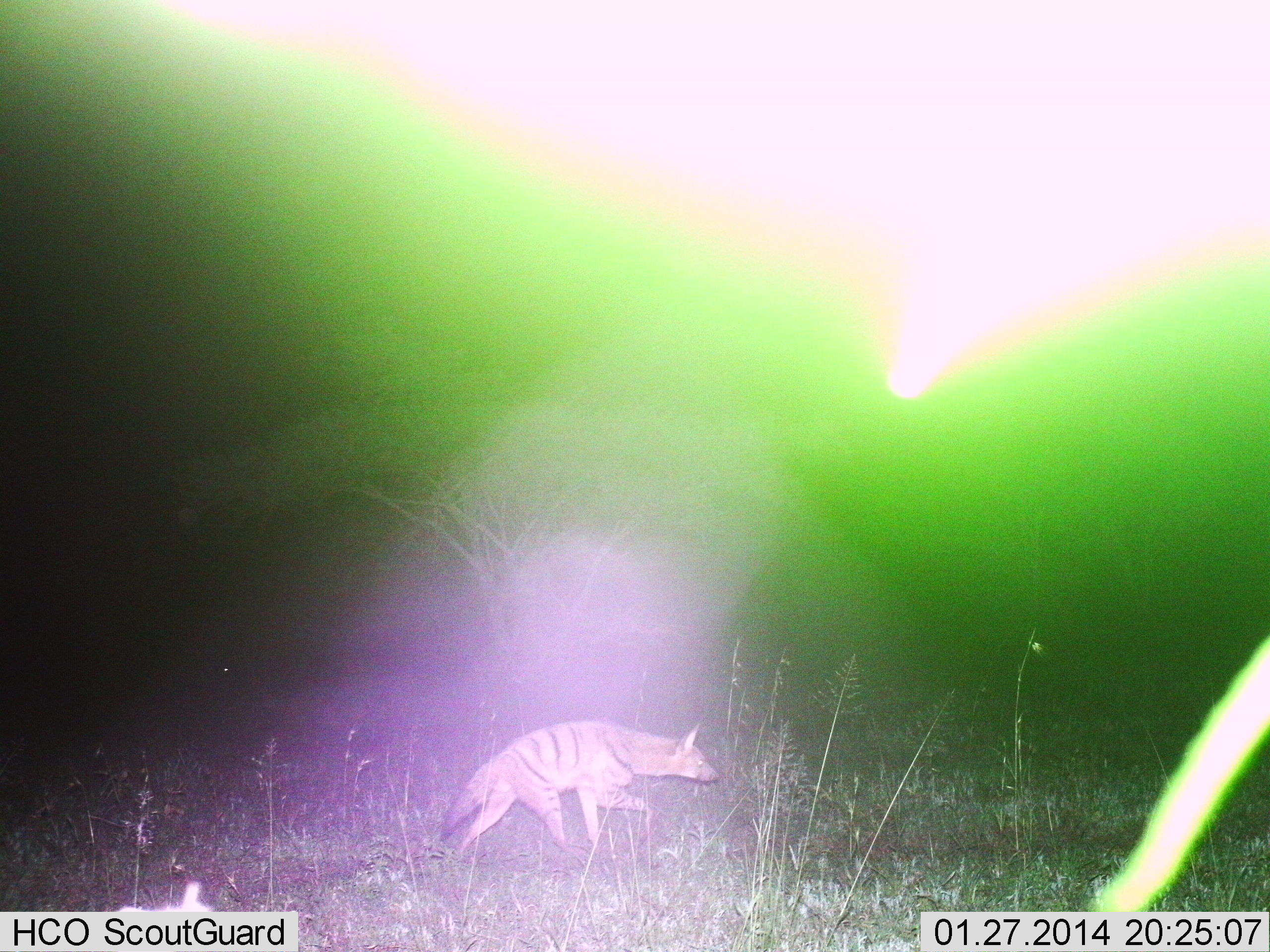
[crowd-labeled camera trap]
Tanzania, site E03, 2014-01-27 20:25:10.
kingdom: Animalia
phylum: Chordata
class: Mammalia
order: Carnivora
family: Hyaenidae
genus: Proteles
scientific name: Proteles cristatus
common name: aardwolf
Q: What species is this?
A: Aardwolf (Proteles cristatus).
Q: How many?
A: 1.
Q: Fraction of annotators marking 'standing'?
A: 0%.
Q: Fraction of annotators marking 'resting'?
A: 0%.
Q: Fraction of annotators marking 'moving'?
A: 100%.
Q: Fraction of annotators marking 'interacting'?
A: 0%.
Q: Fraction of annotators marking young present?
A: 0%.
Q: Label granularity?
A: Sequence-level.